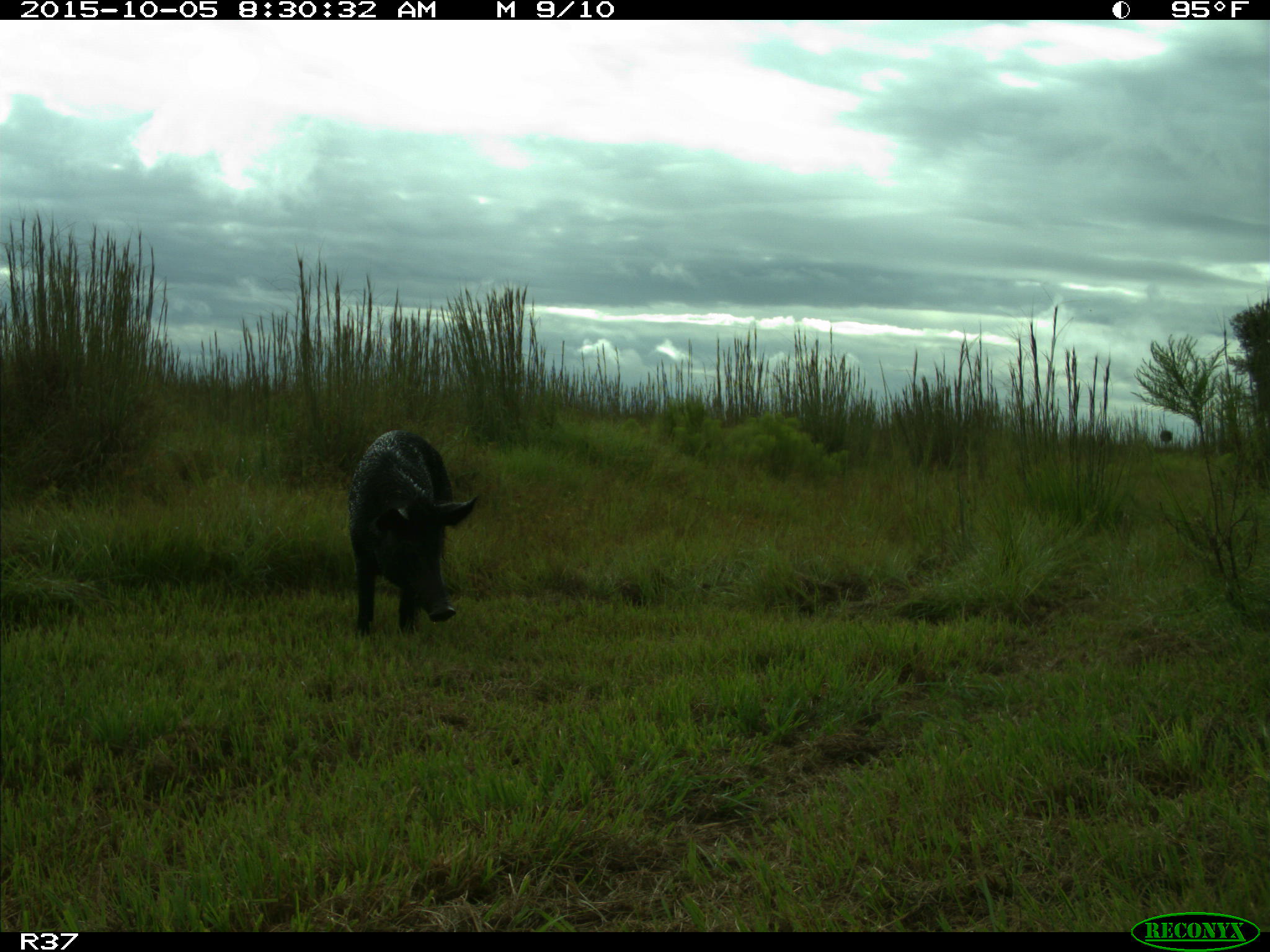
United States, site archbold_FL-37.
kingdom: Animalia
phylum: Chordata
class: Mammalia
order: Artiodactyla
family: Suidae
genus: Sus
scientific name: Sus scrofa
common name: wild boar